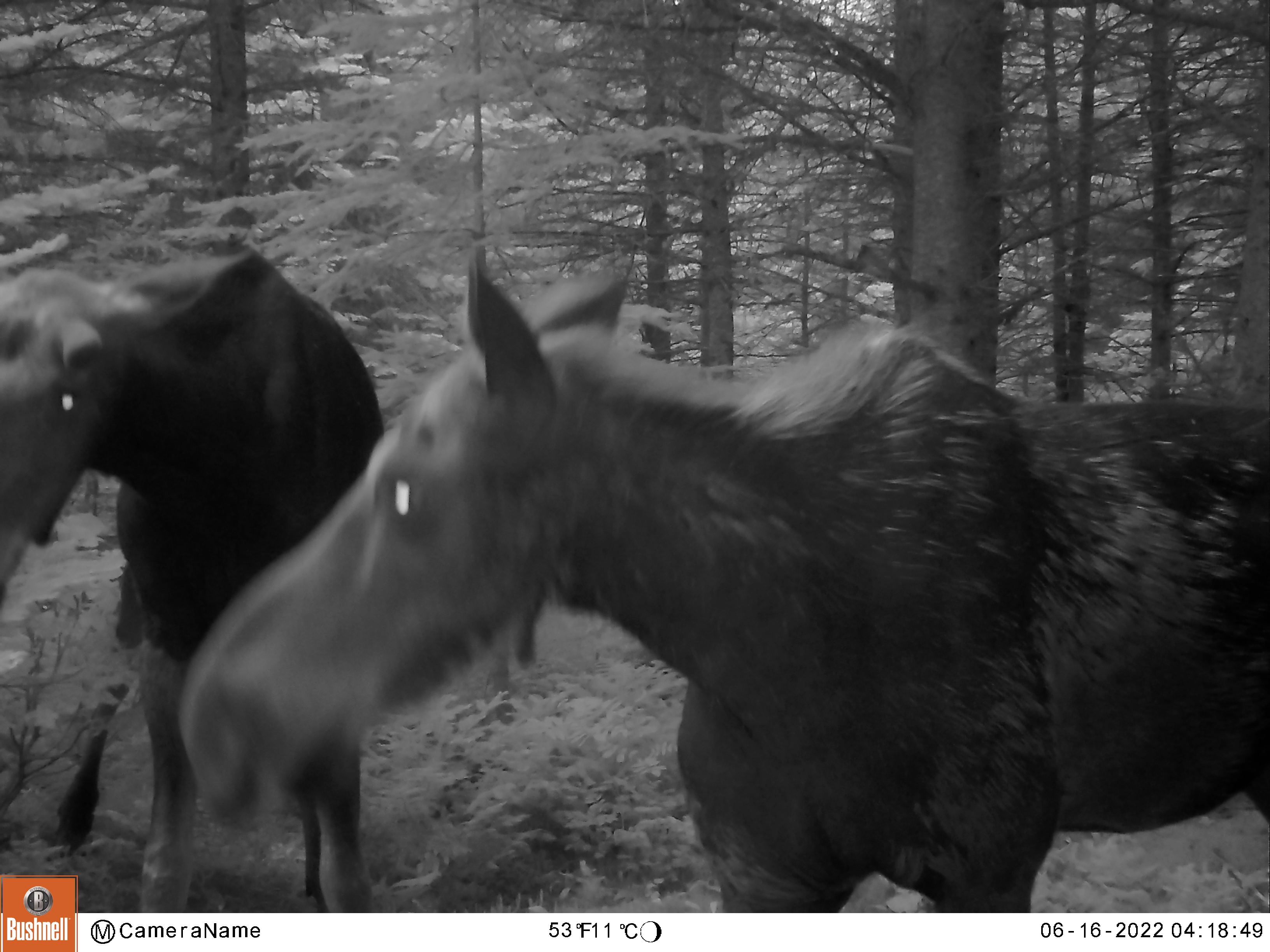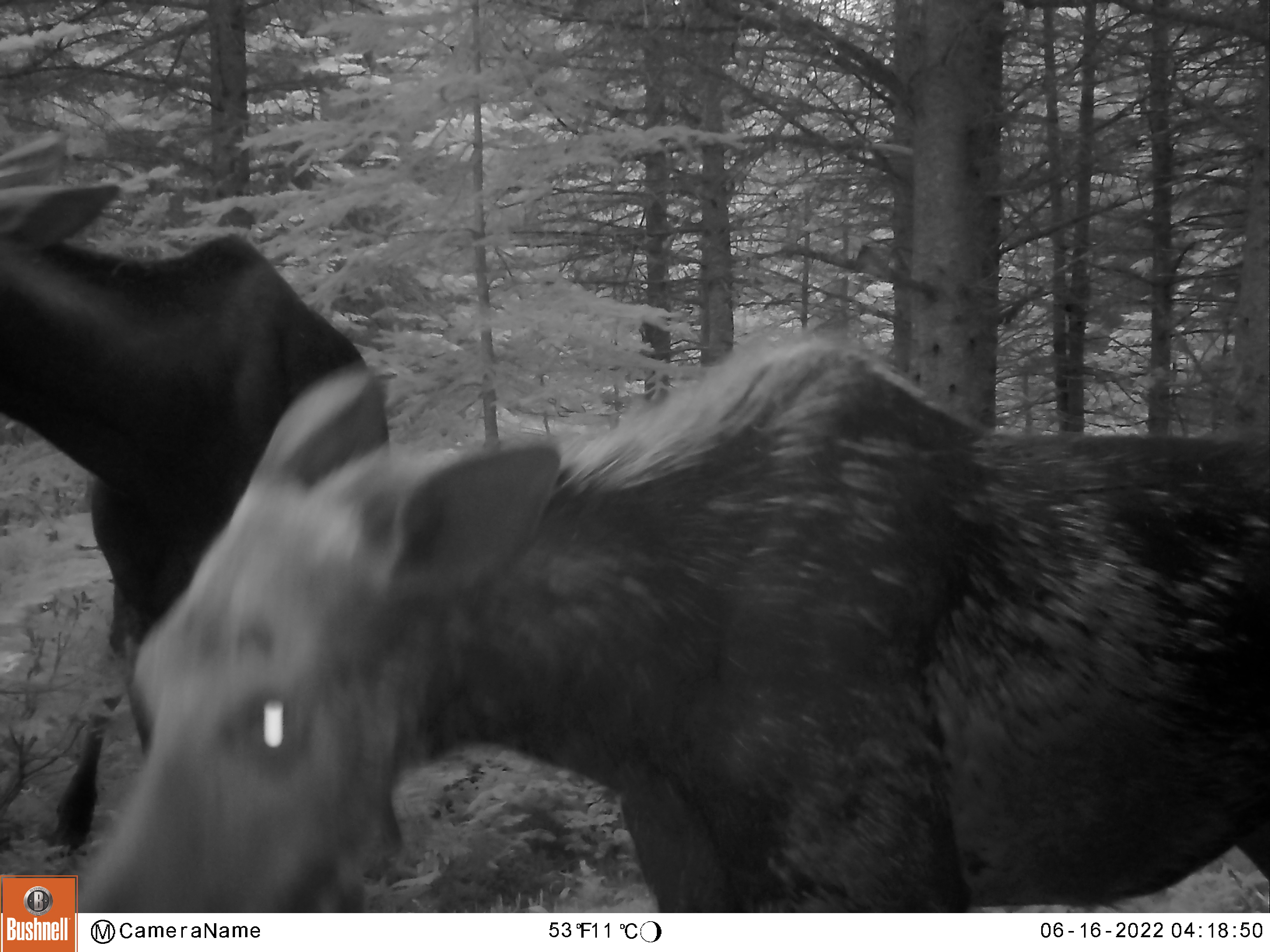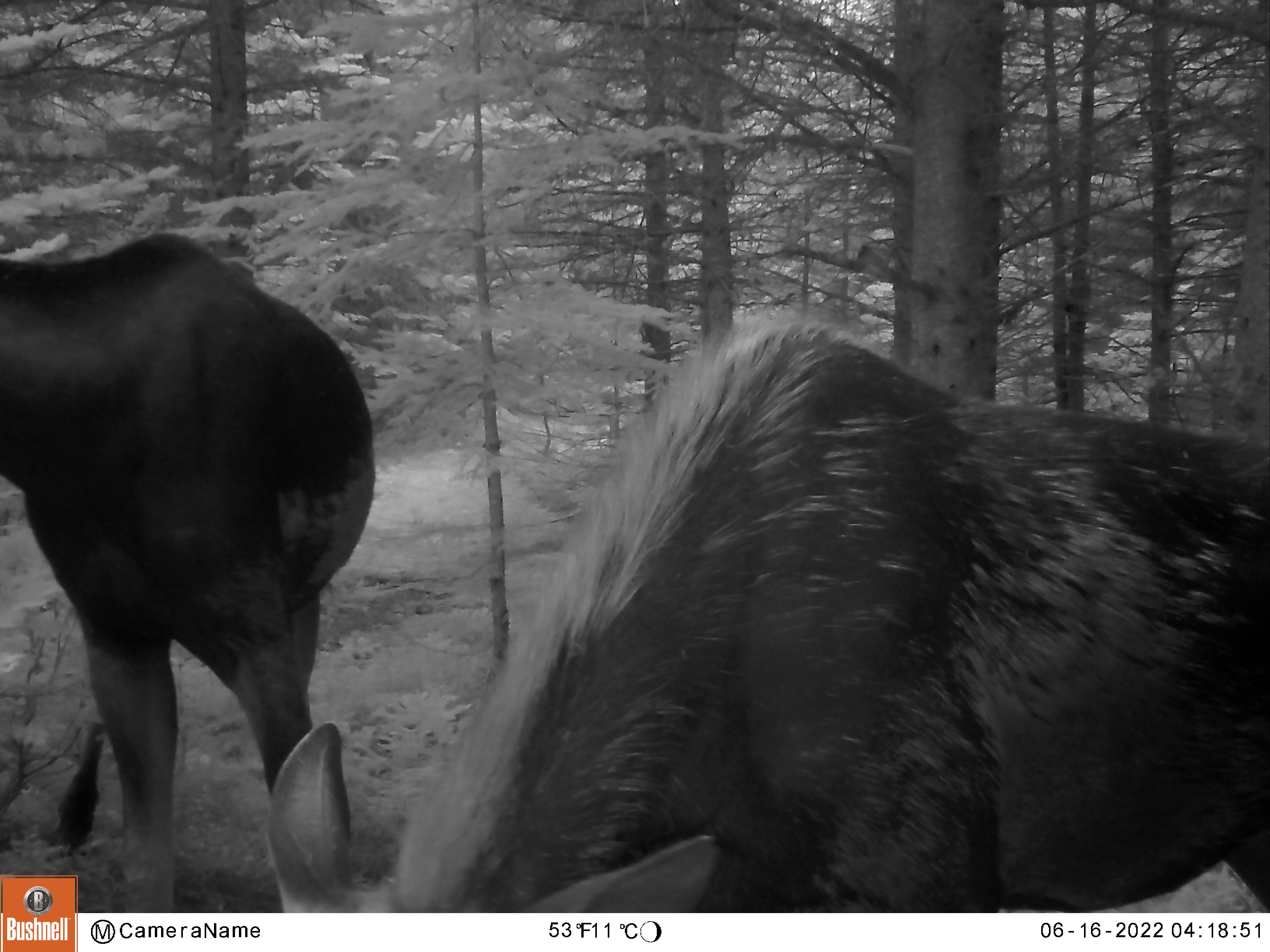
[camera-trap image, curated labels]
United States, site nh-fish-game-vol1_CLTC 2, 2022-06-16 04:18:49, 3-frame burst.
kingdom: Animalia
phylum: Chordata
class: Mammalia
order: Artiodactyla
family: Cervidae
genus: Alces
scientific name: Alces alces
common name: moose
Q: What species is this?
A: Moose (Alces alces).